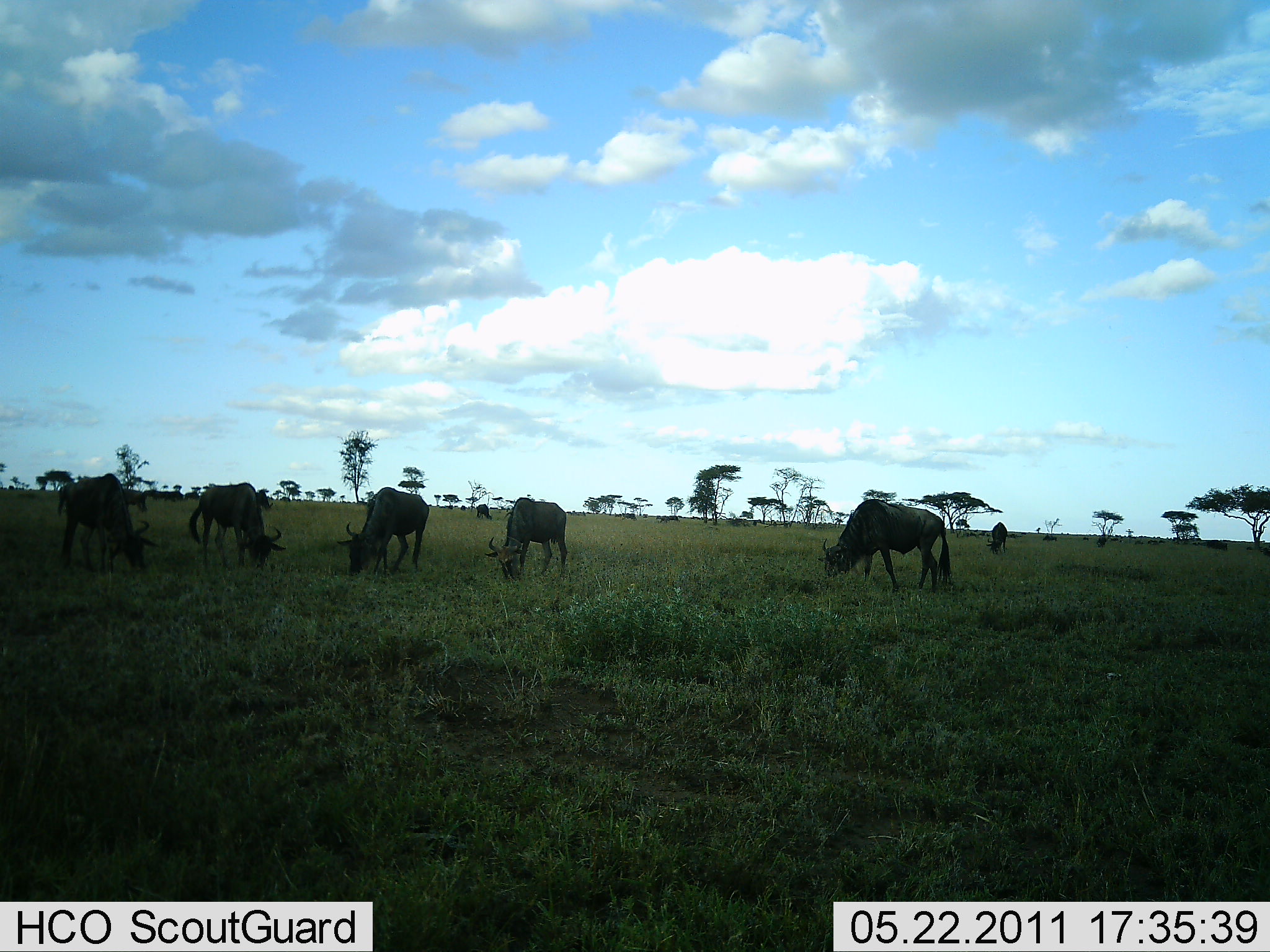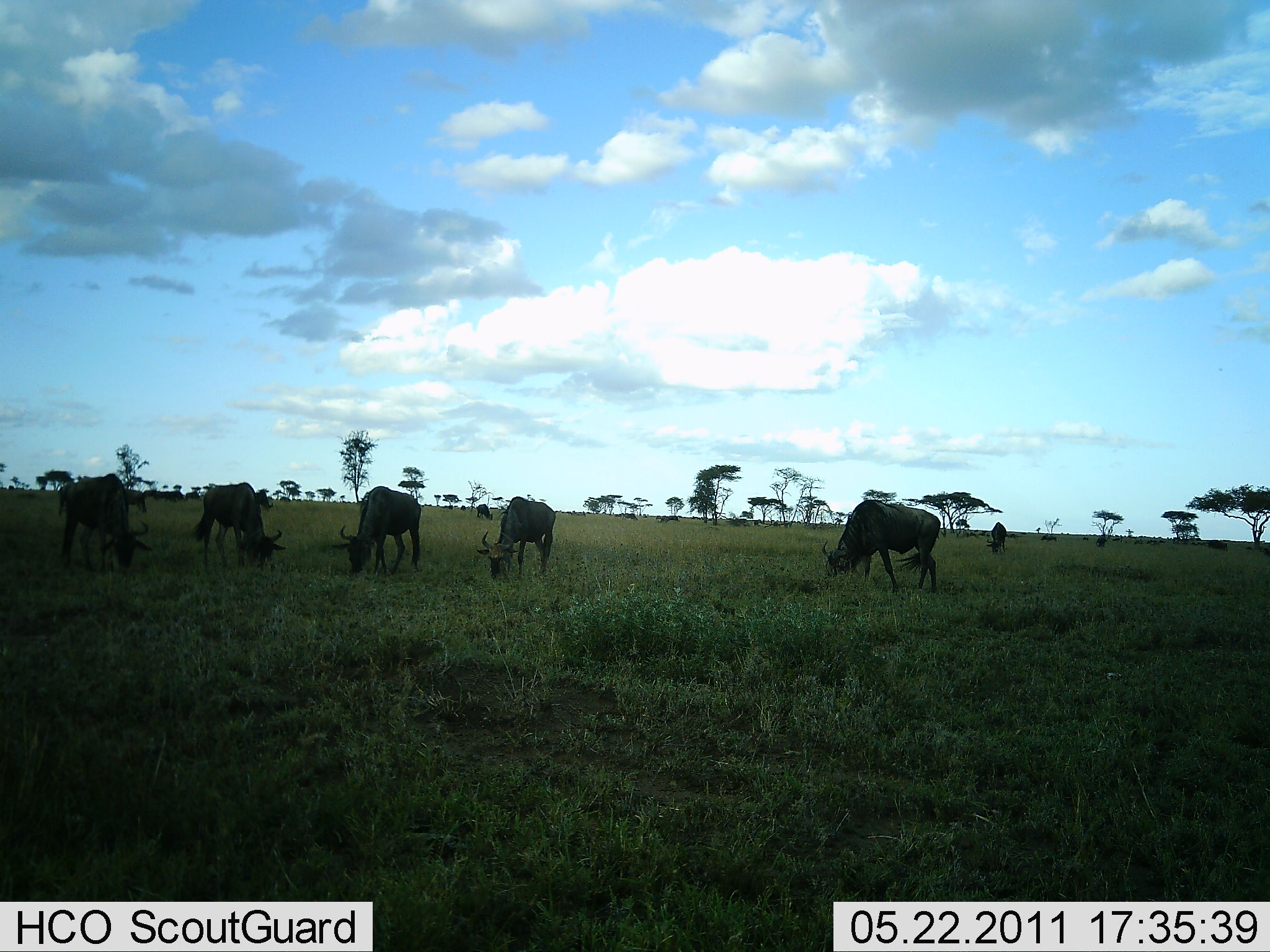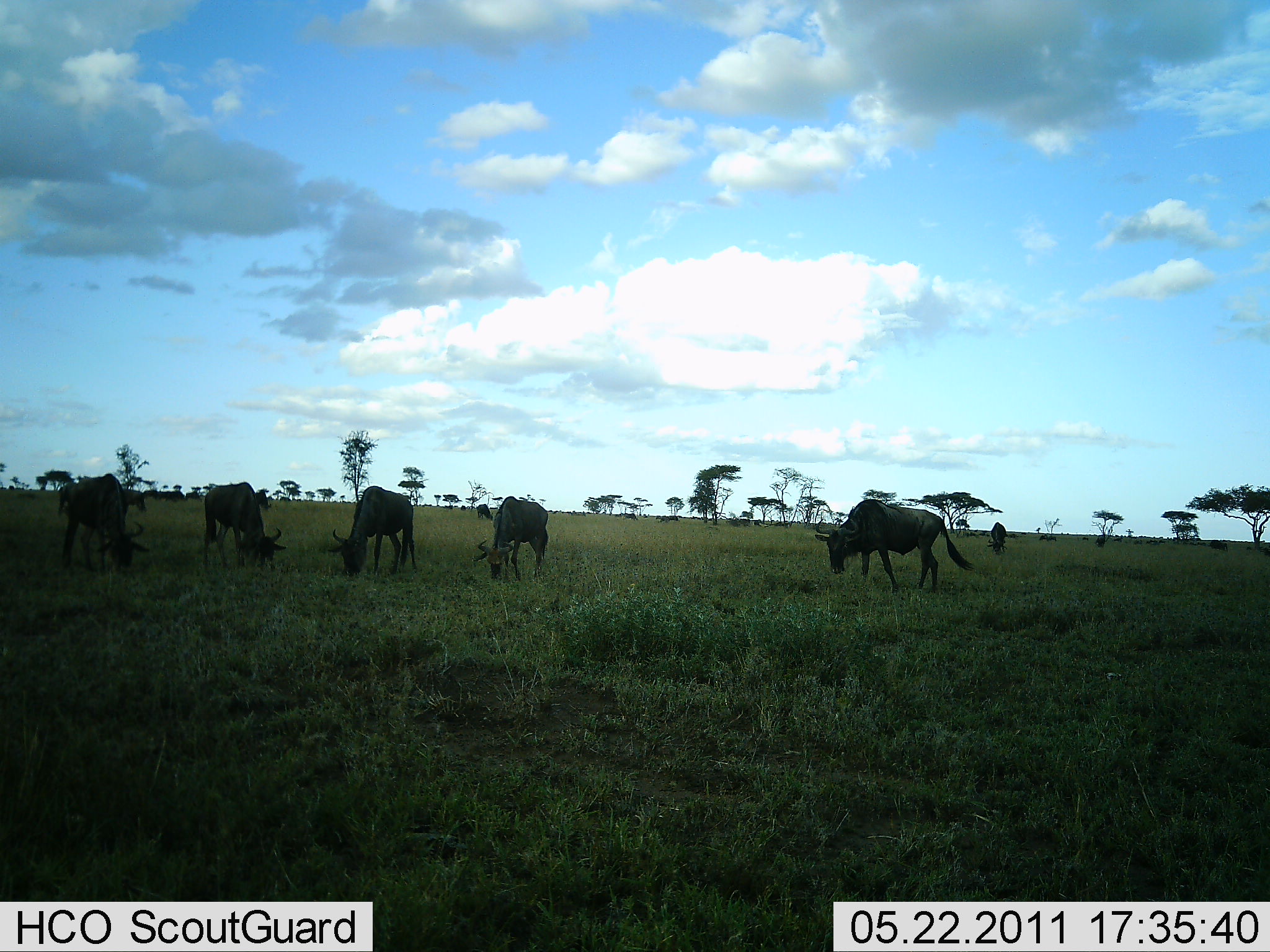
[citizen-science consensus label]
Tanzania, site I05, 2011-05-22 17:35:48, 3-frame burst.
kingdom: Animalia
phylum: Chordata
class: Mammalia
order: Artiodactyla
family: Bovidae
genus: Connochaetes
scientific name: Connochaetes taurinus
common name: blue wildebeest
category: wildebeest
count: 7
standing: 30%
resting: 0%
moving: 10%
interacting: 0%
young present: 0%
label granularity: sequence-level